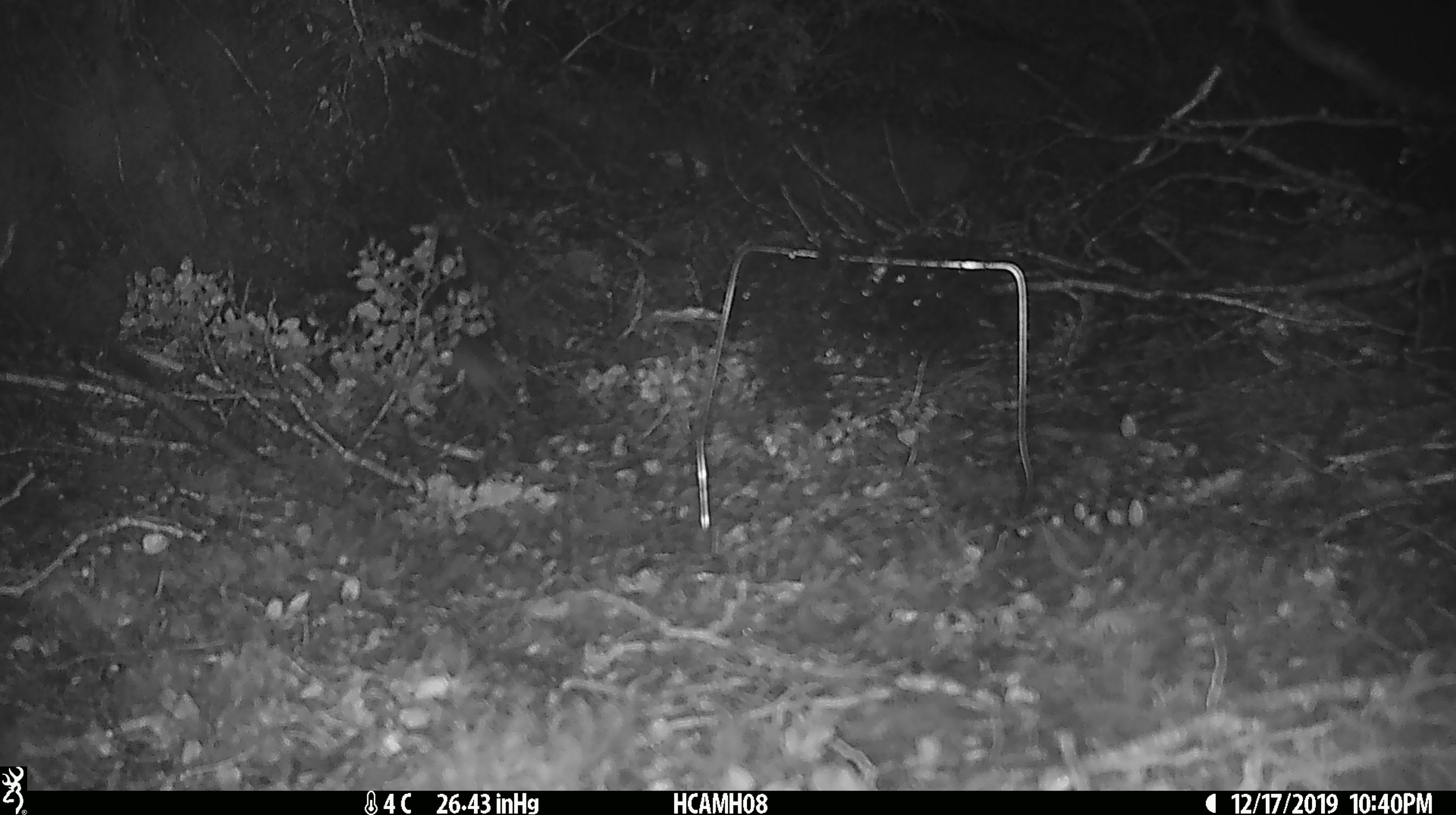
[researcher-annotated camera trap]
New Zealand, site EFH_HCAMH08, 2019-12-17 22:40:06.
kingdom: Animalia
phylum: Chordata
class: Mammalia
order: Rodentia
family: Muridae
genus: Mus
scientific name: Mus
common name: mouse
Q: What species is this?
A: Mouse (Mus).